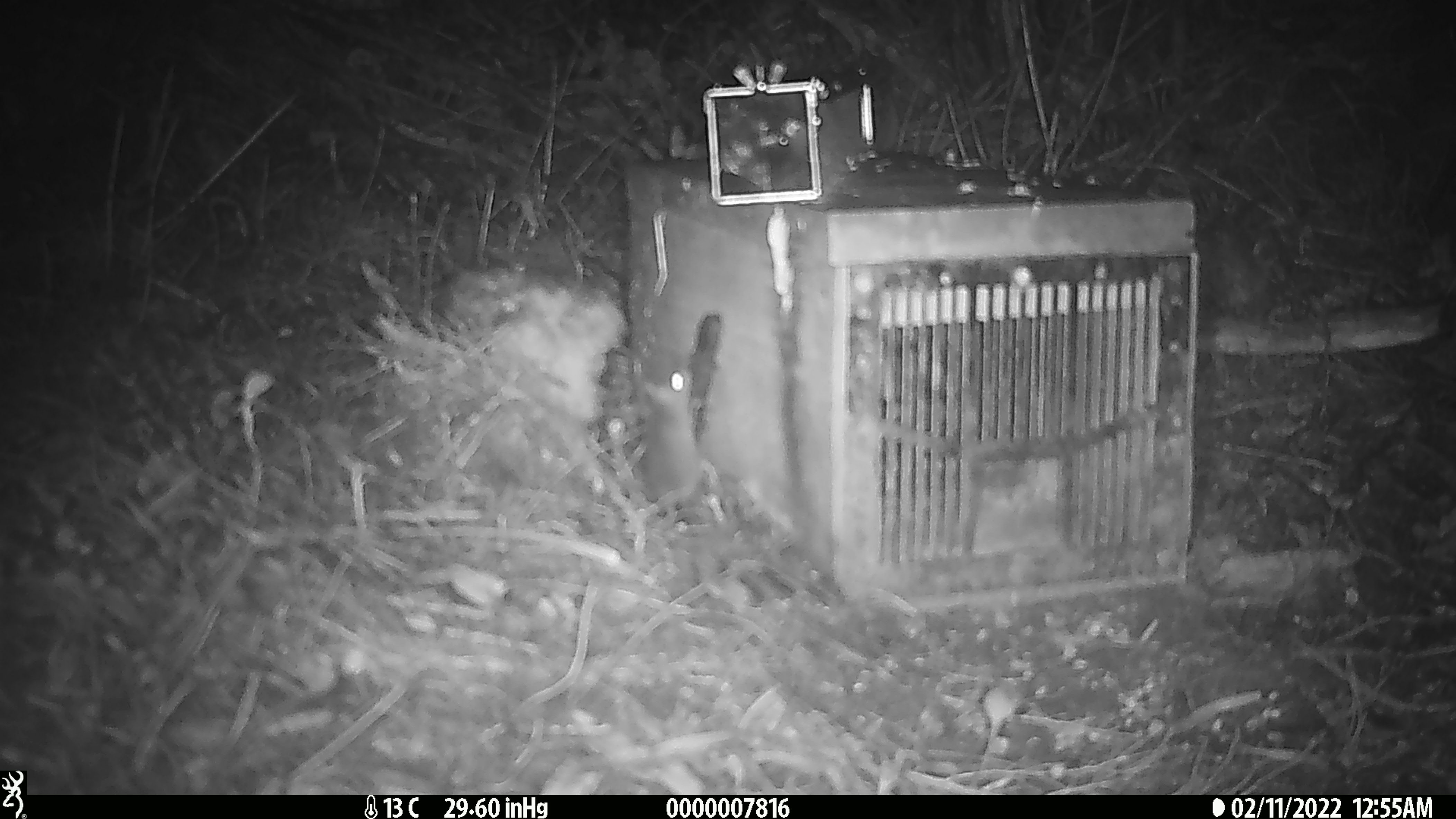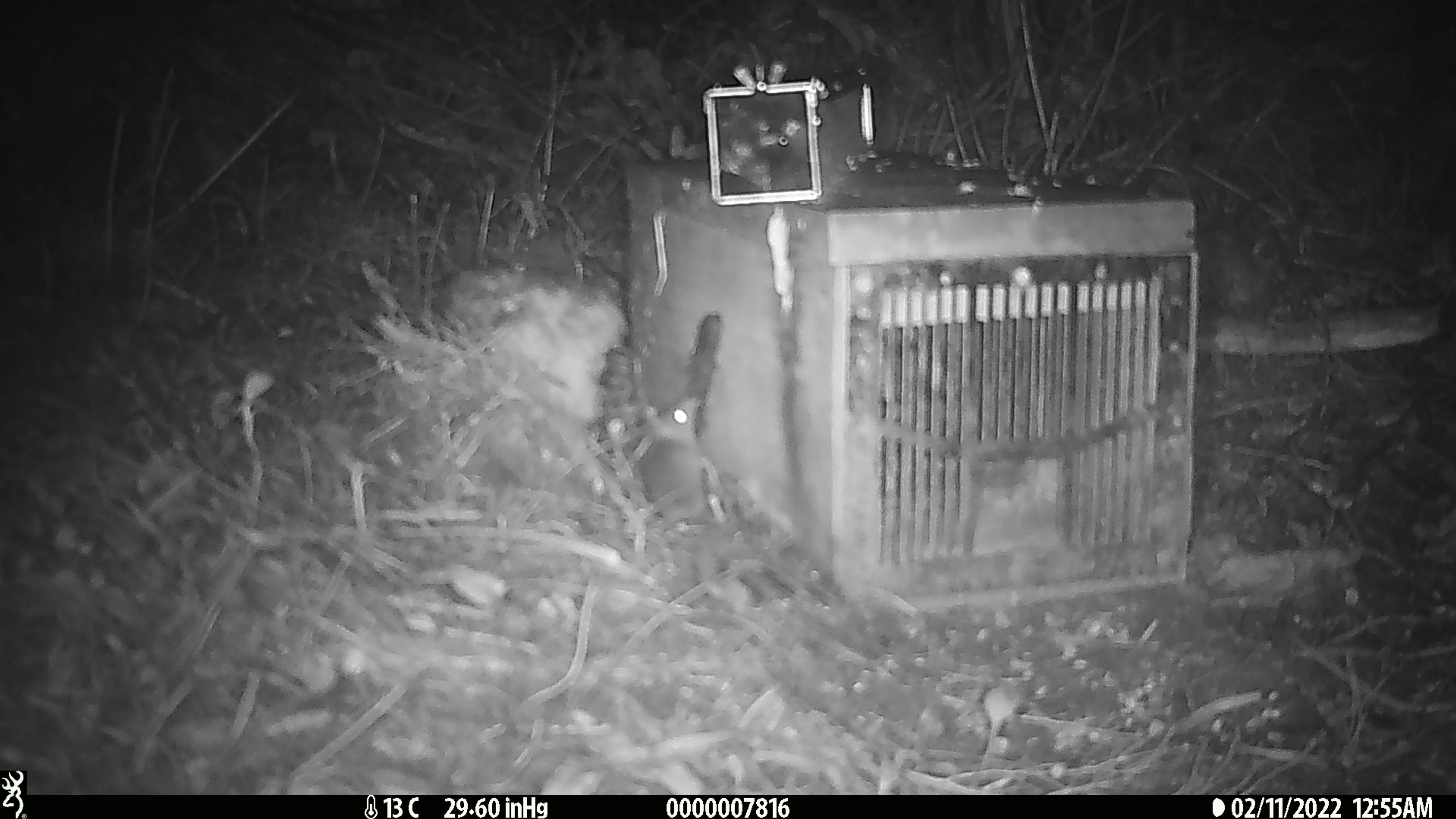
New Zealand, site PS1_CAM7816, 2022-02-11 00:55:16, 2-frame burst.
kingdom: Animalia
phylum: Chordata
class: Mammalia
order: Rodentia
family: Muridae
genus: Mus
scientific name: Mus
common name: mouse